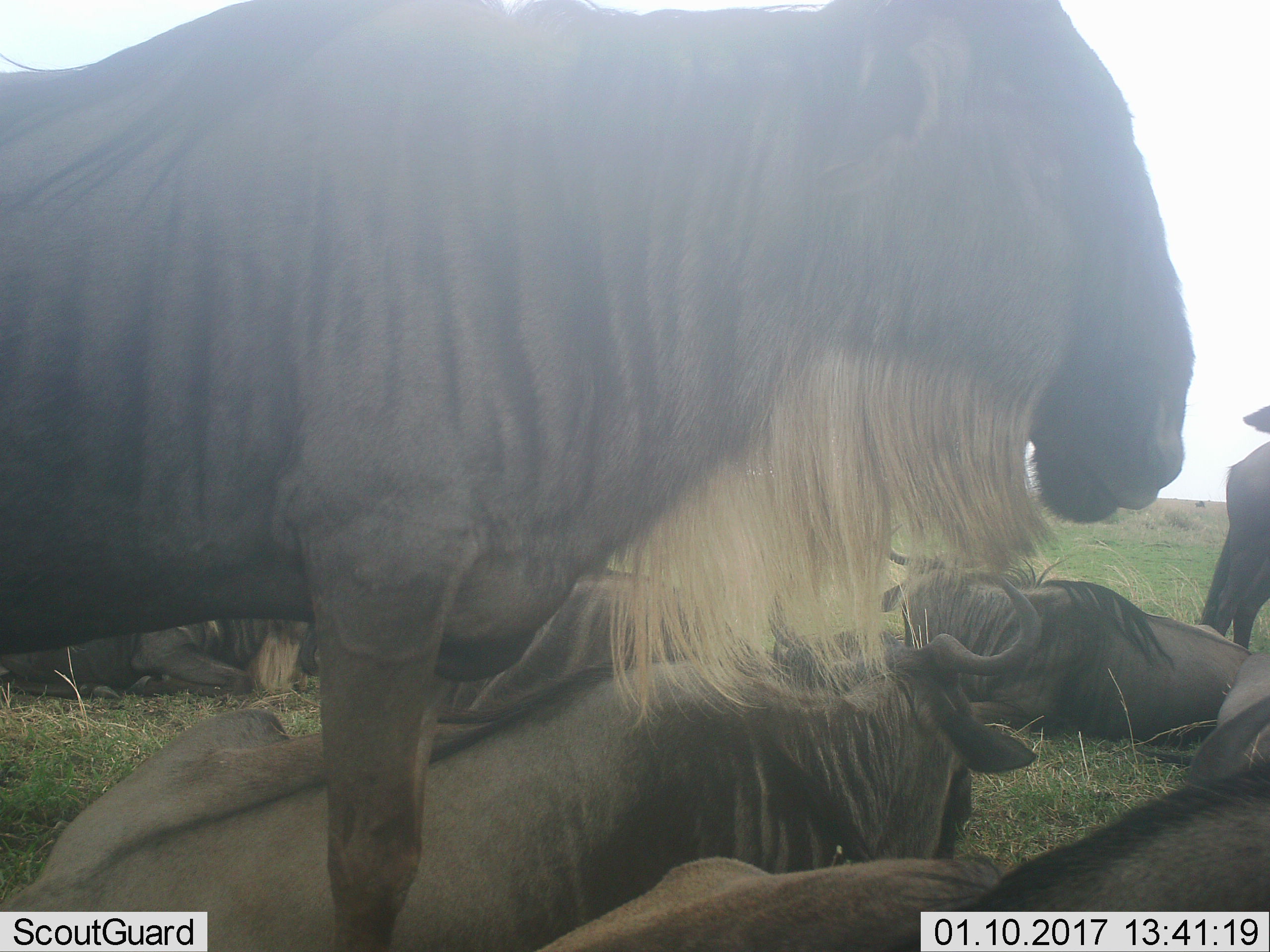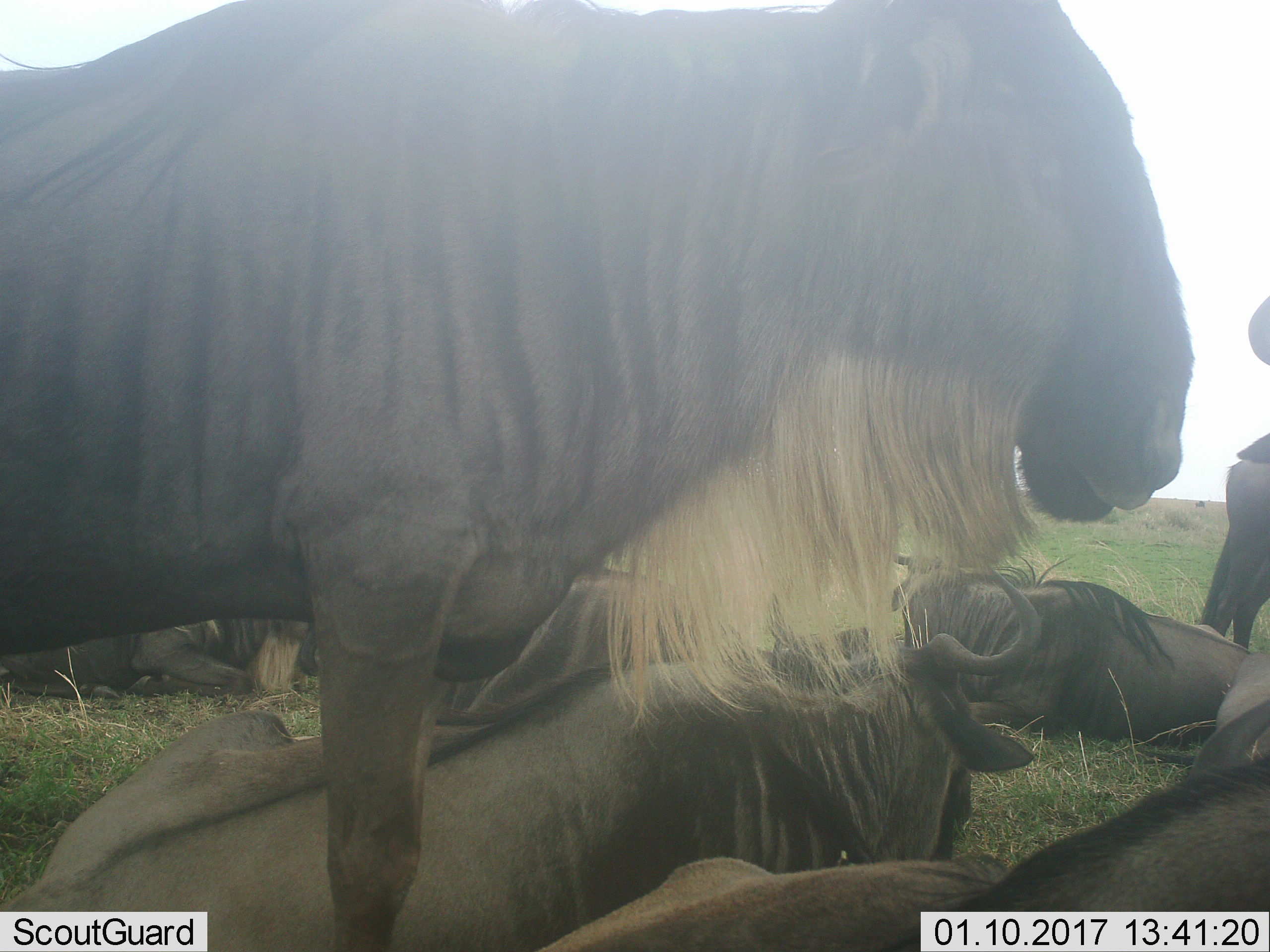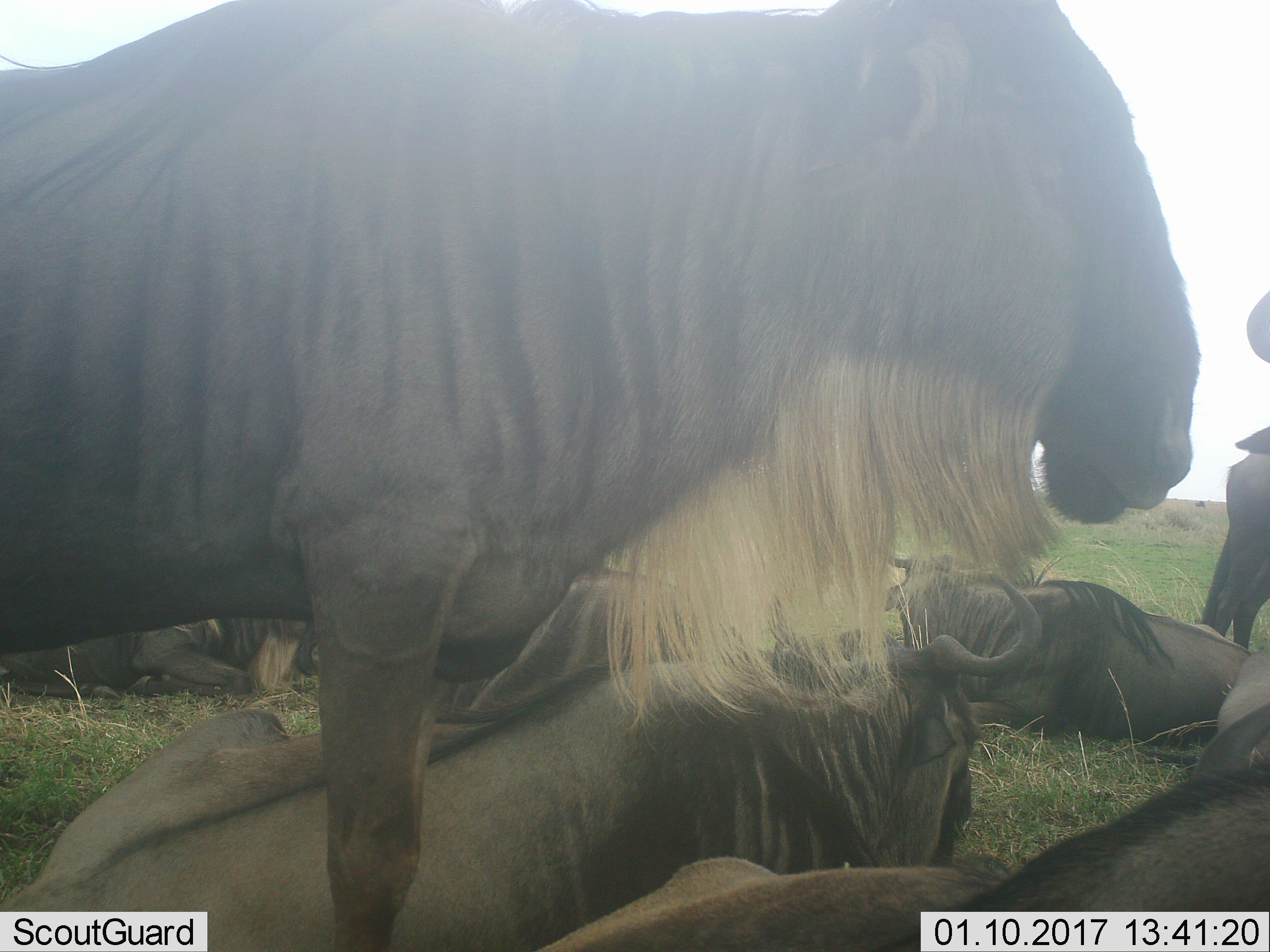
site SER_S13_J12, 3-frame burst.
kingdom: Animalia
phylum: Chordata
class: Mammalia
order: Artiodactyla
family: Bovidae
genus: Connochaetes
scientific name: Connochaetes taurinus taurinus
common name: blue wildebeest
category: wildebeestblue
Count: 7.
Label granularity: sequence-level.